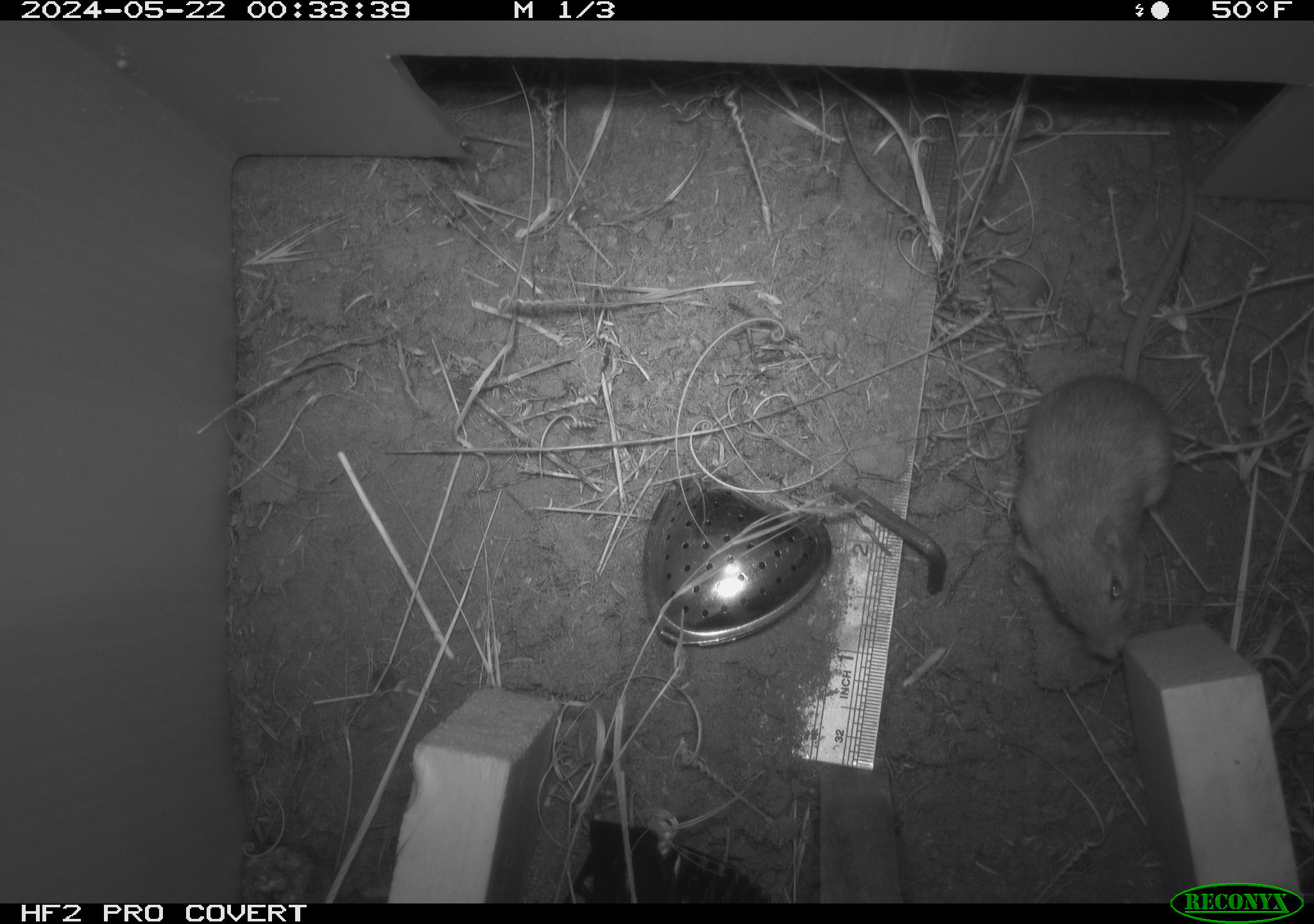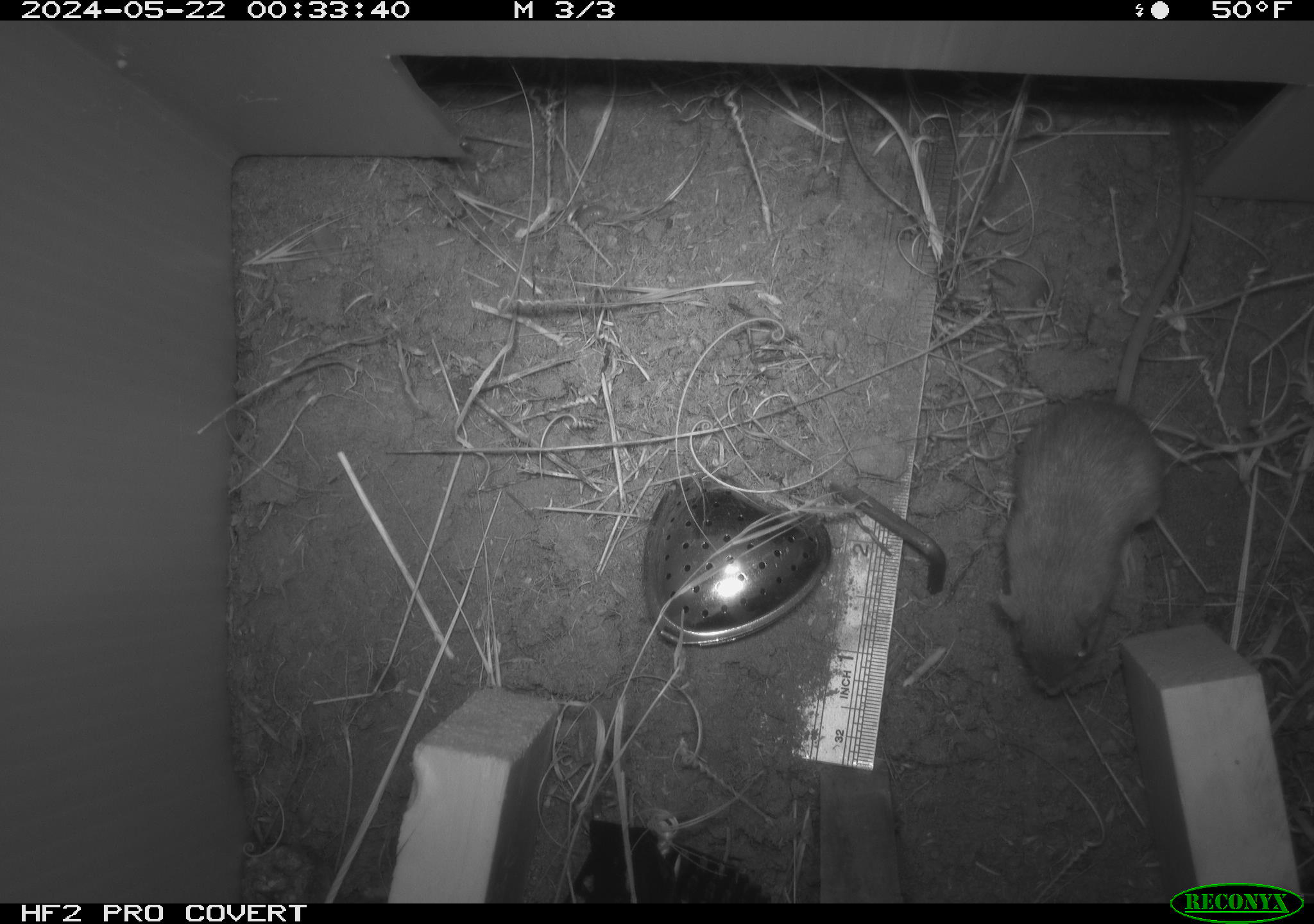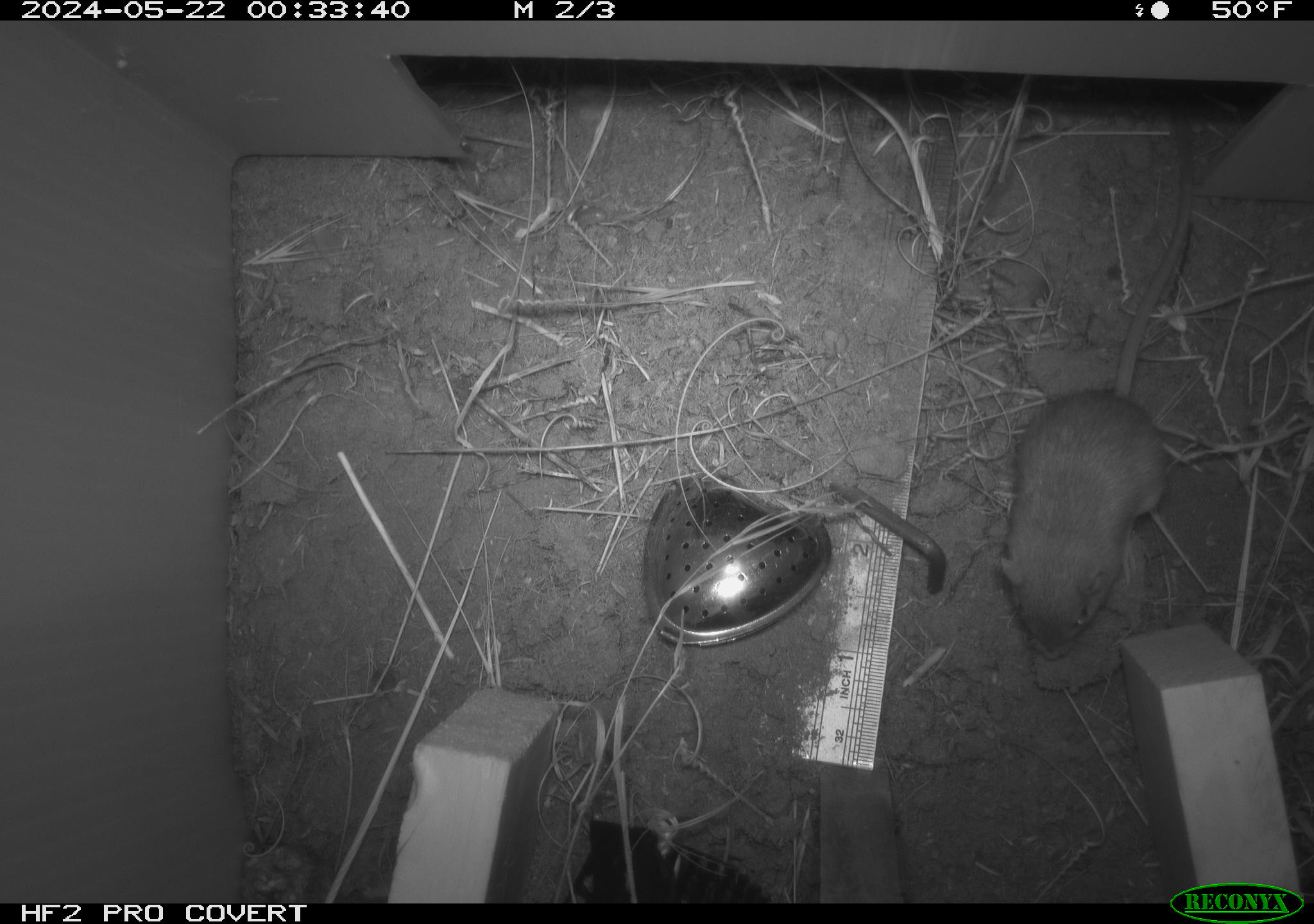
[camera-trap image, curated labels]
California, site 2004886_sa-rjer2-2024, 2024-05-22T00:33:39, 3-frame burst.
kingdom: Animalia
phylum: Chordata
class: Mammalia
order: Rodentia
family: Heteromyidae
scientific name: Heteromyidae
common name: kangaroo rats and pocket mice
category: heteromyidae family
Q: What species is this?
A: Heteromyidae family (kangaroo rats and pocket mice) (Heteromyidae).